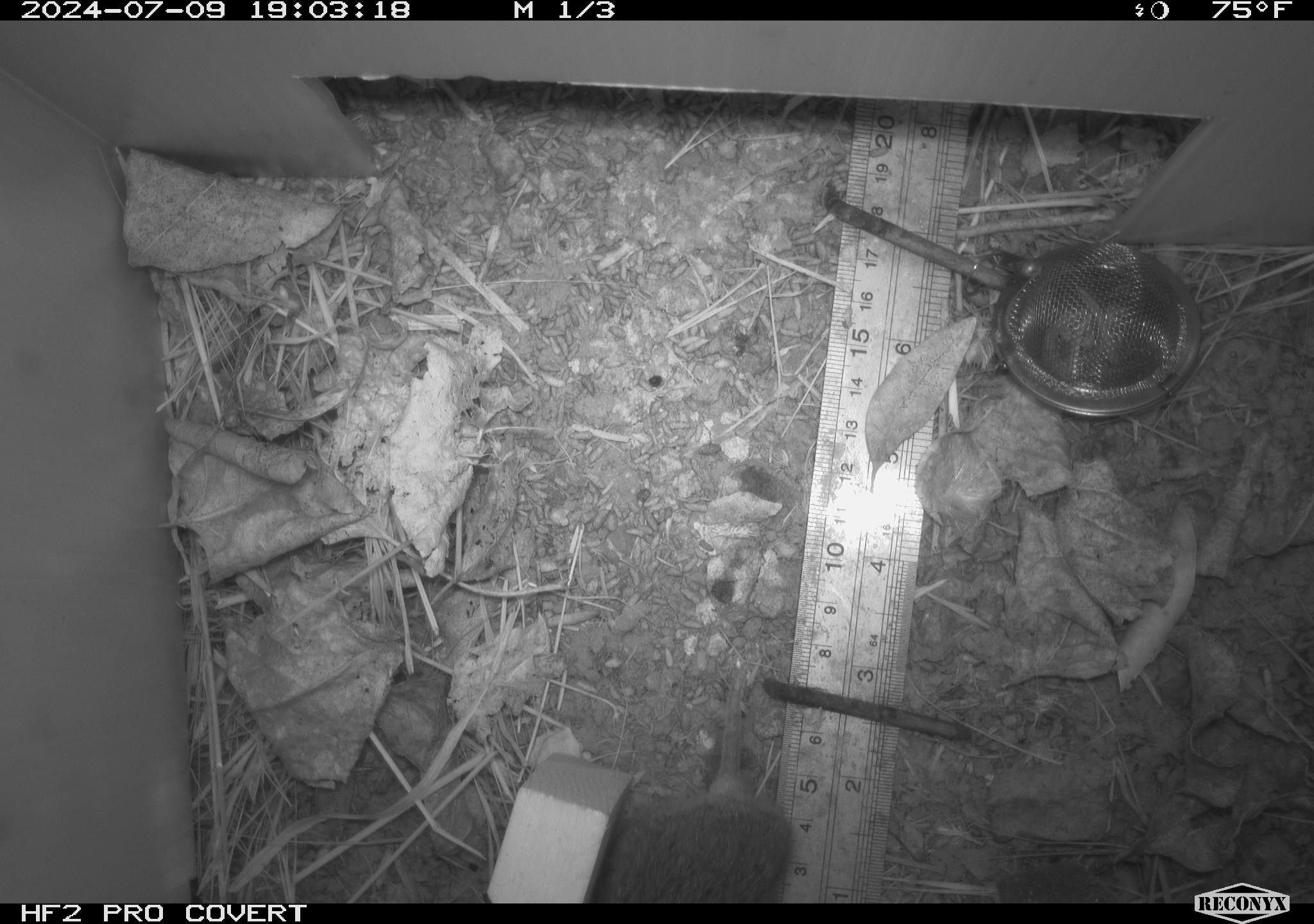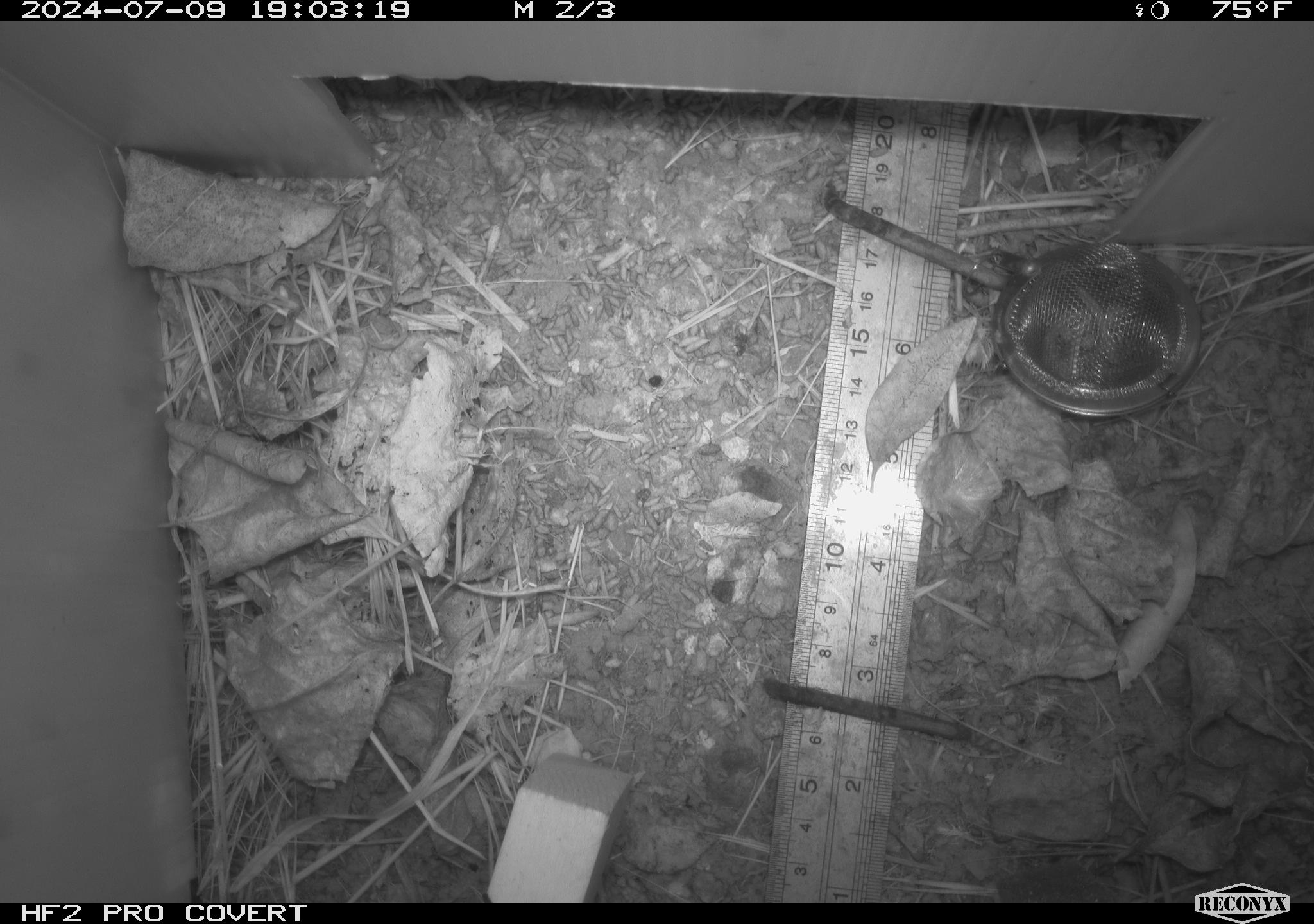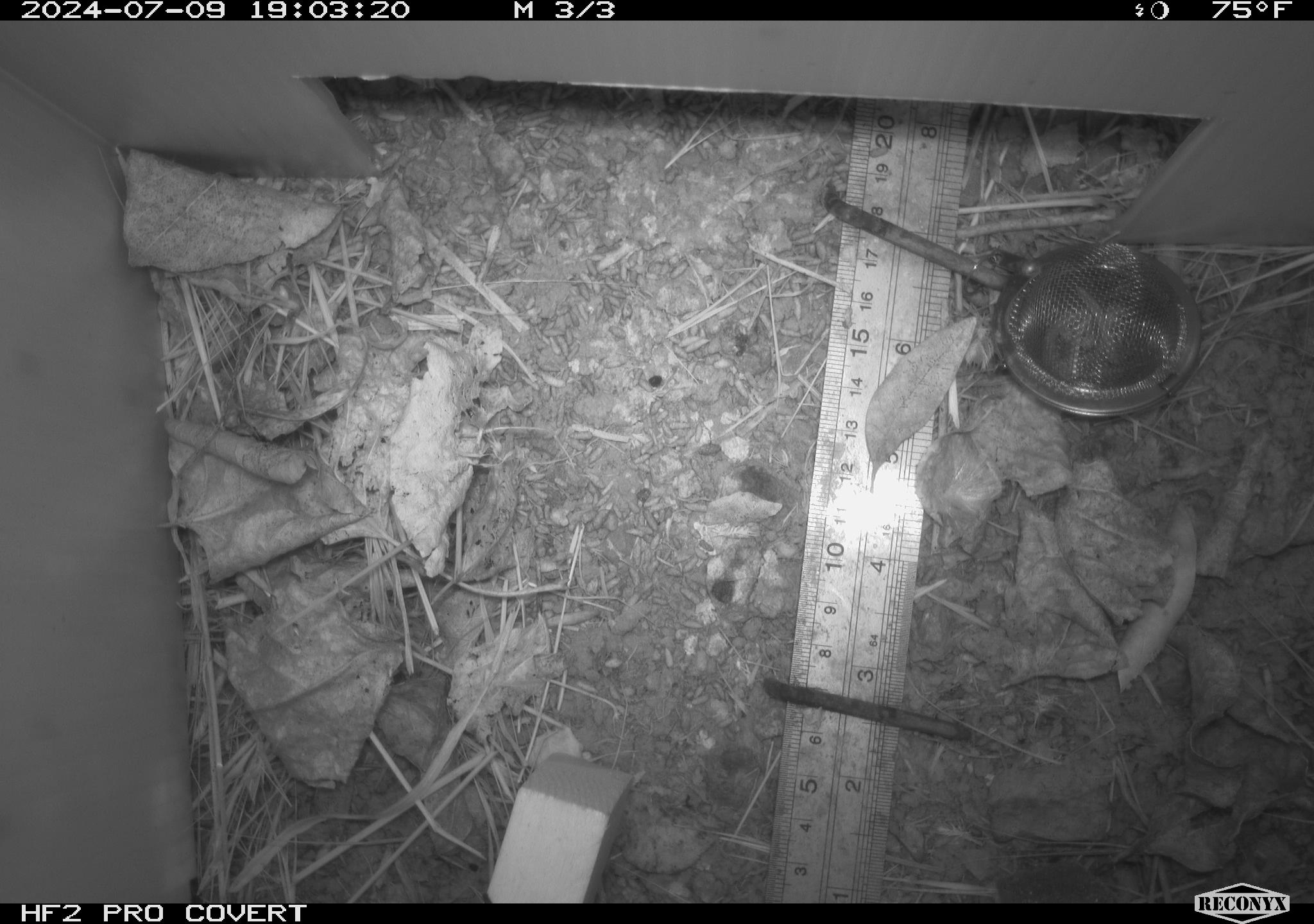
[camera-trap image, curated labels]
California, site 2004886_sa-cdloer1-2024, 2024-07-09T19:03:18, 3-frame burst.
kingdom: Animalia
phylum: Chordata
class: Mammalia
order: Rodentia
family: Cricetidae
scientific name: Arvicolinae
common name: voles, lemmings, and muskrats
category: arvicolinae subfamily